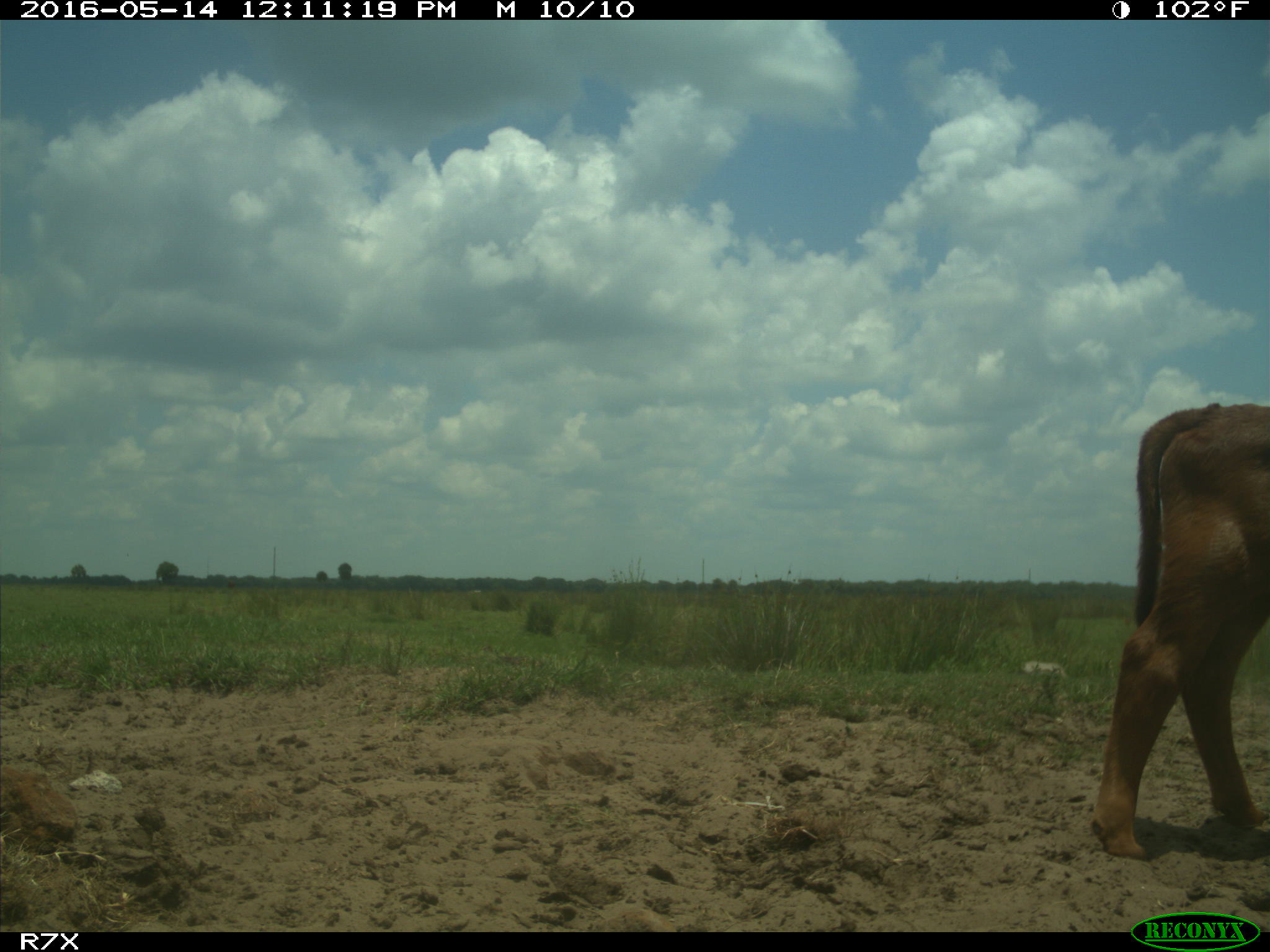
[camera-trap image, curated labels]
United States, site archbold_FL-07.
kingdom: Animalia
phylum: Chordata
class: Mammalia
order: Artiodactyla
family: Bovidae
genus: Bos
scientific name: Bos taurus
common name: domestic cow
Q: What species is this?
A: Bos taurus (domestic cow).